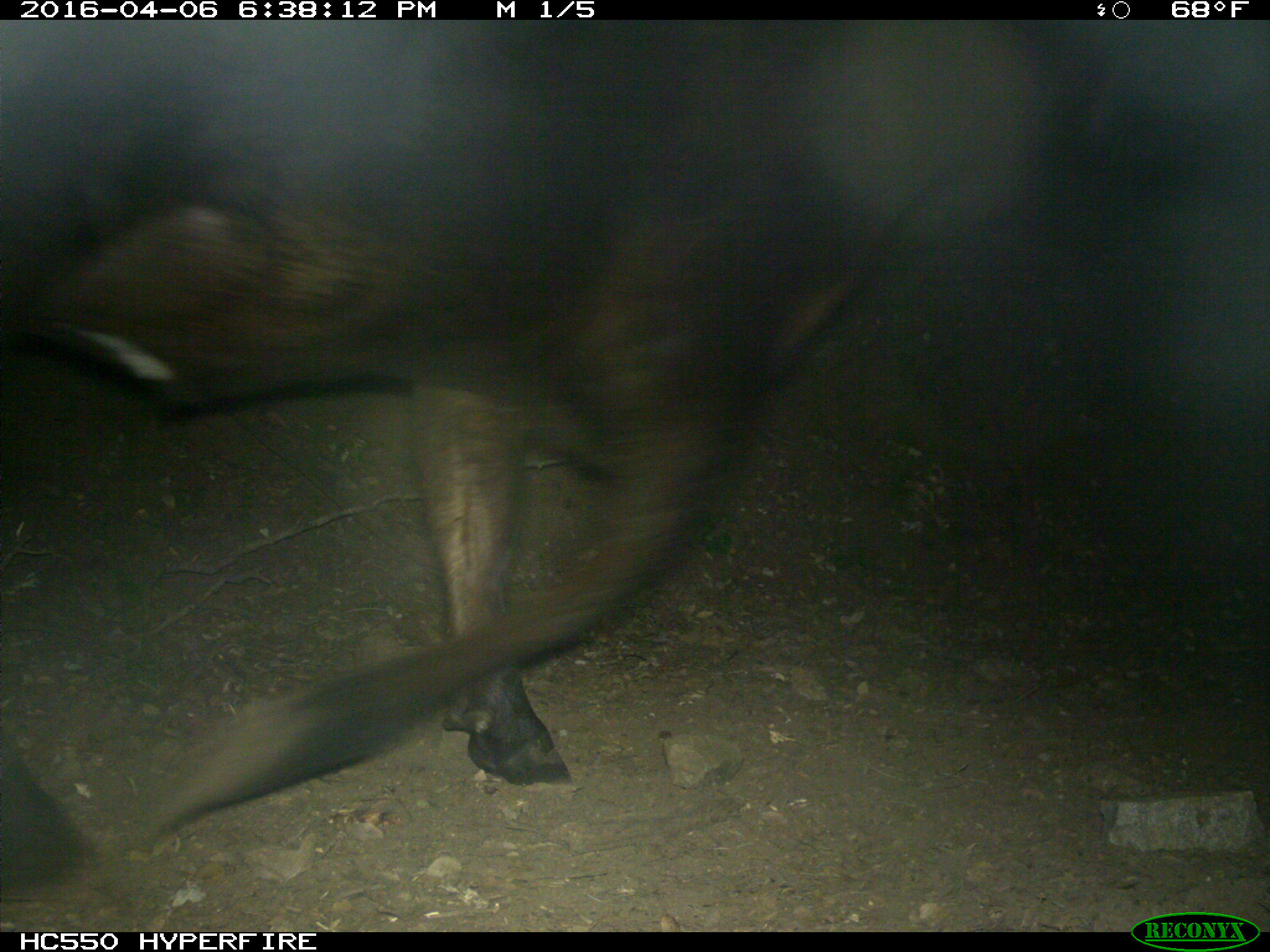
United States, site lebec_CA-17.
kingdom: Animalia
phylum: Chordata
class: Mammalia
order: Artiodactyla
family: Bovidae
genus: Bos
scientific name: Bos taurus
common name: domestic cow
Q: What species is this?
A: Bos taurus (domestic cow).